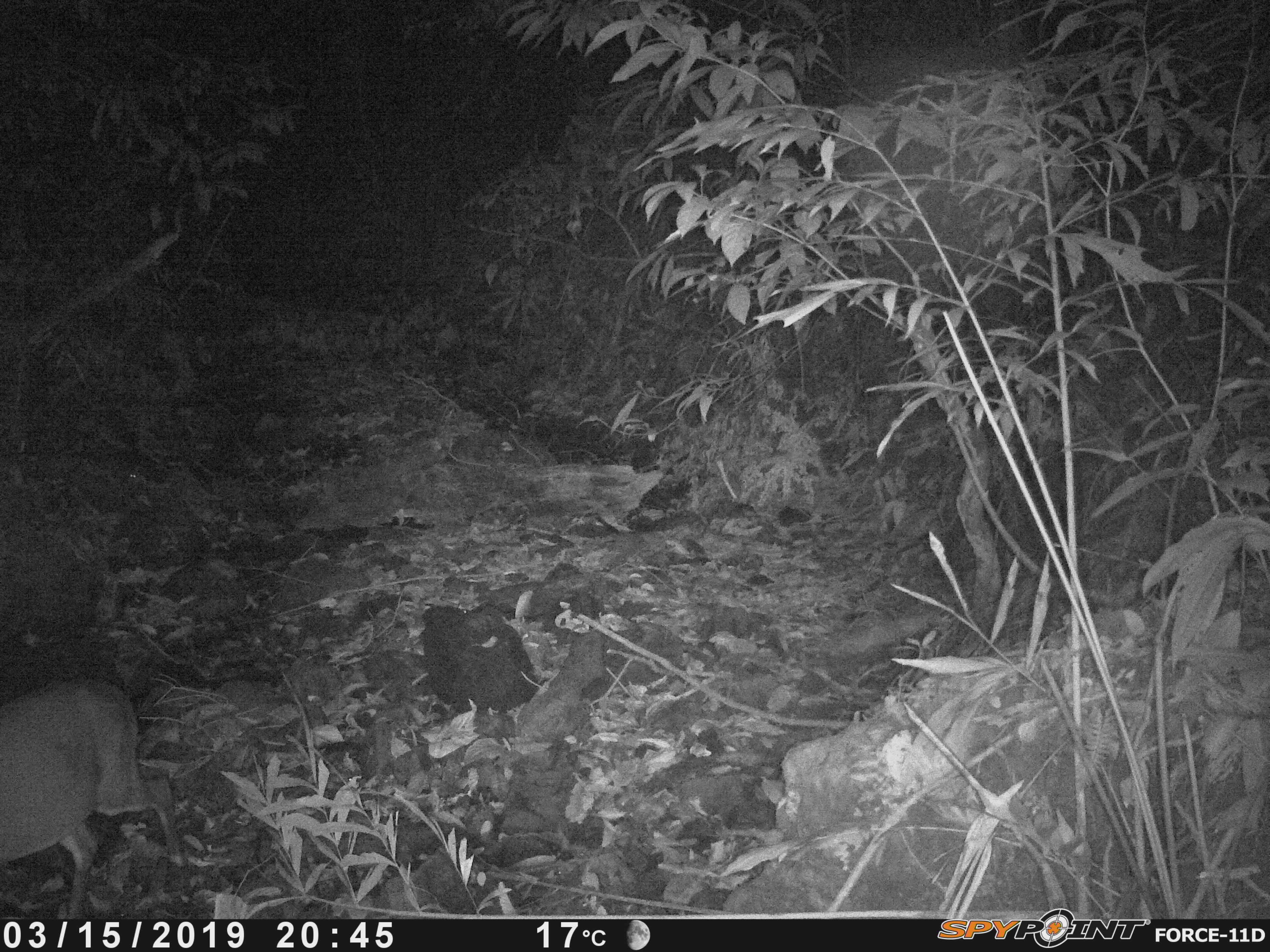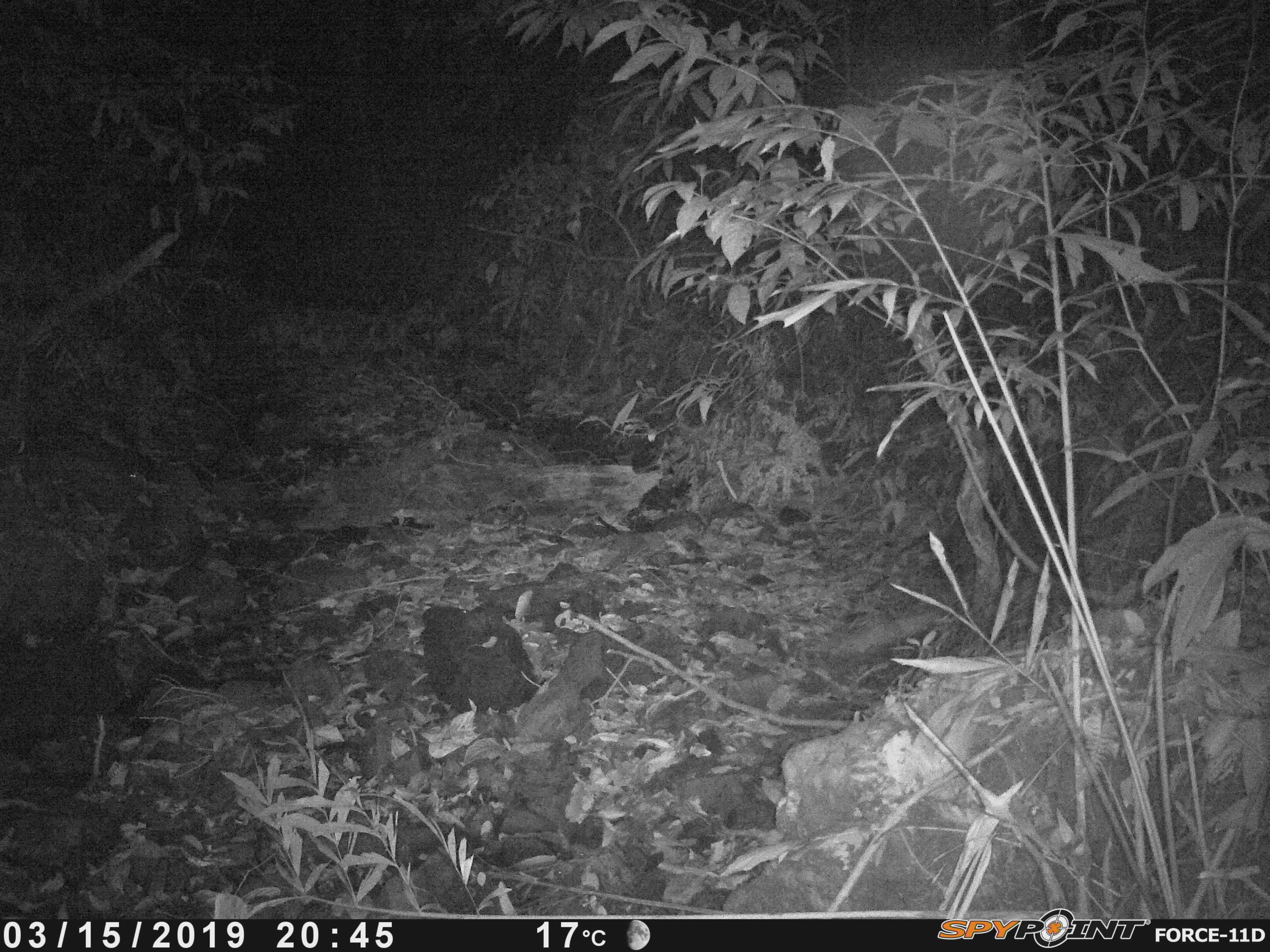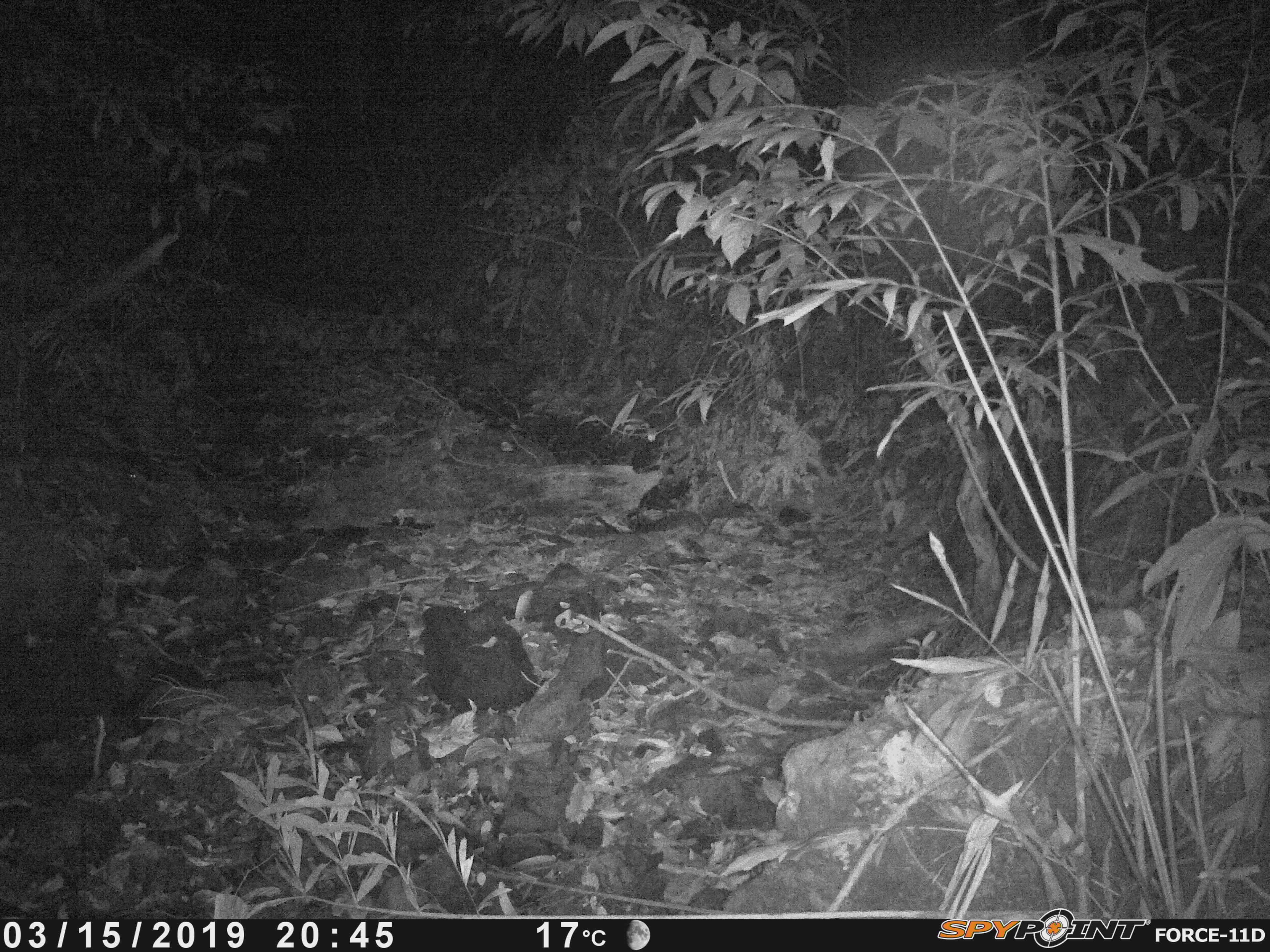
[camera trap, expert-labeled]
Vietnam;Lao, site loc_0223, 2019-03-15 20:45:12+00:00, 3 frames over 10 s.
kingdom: Animalia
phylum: Chordata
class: Mammalia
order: Artiodactyla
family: Cervidae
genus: Muntiacus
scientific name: Muntiacus vuquangensis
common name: large-antlered muntjac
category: large antlered muntjac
Large antlered muntjac (large-antlered muntjac) (Muntiacus vuquangensis). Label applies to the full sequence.